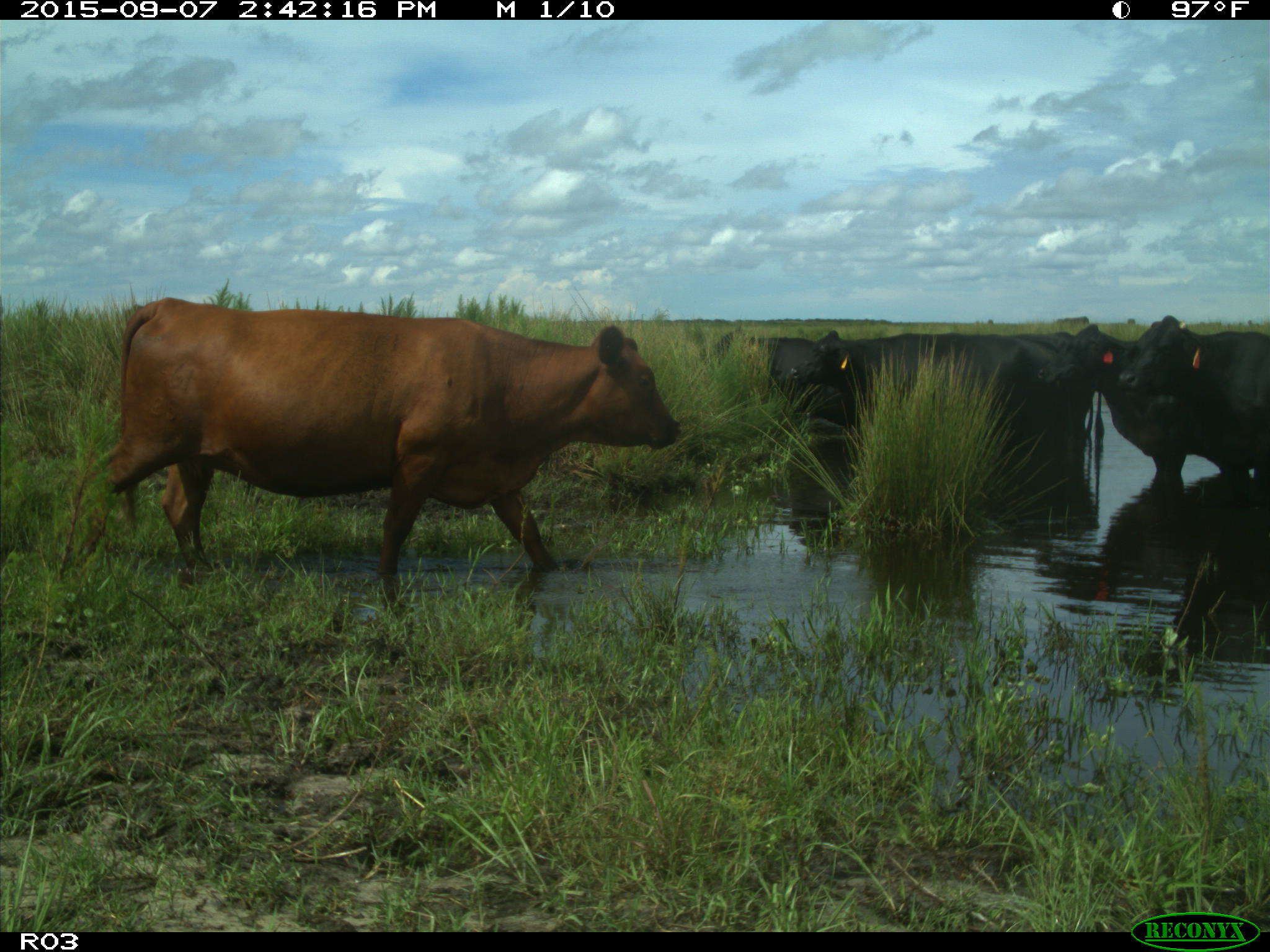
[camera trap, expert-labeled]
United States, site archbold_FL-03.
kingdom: Animalia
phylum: Chordata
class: Mammalia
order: Artiodactyla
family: Bovidae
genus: Bos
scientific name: Bos taurus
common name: domestic cow